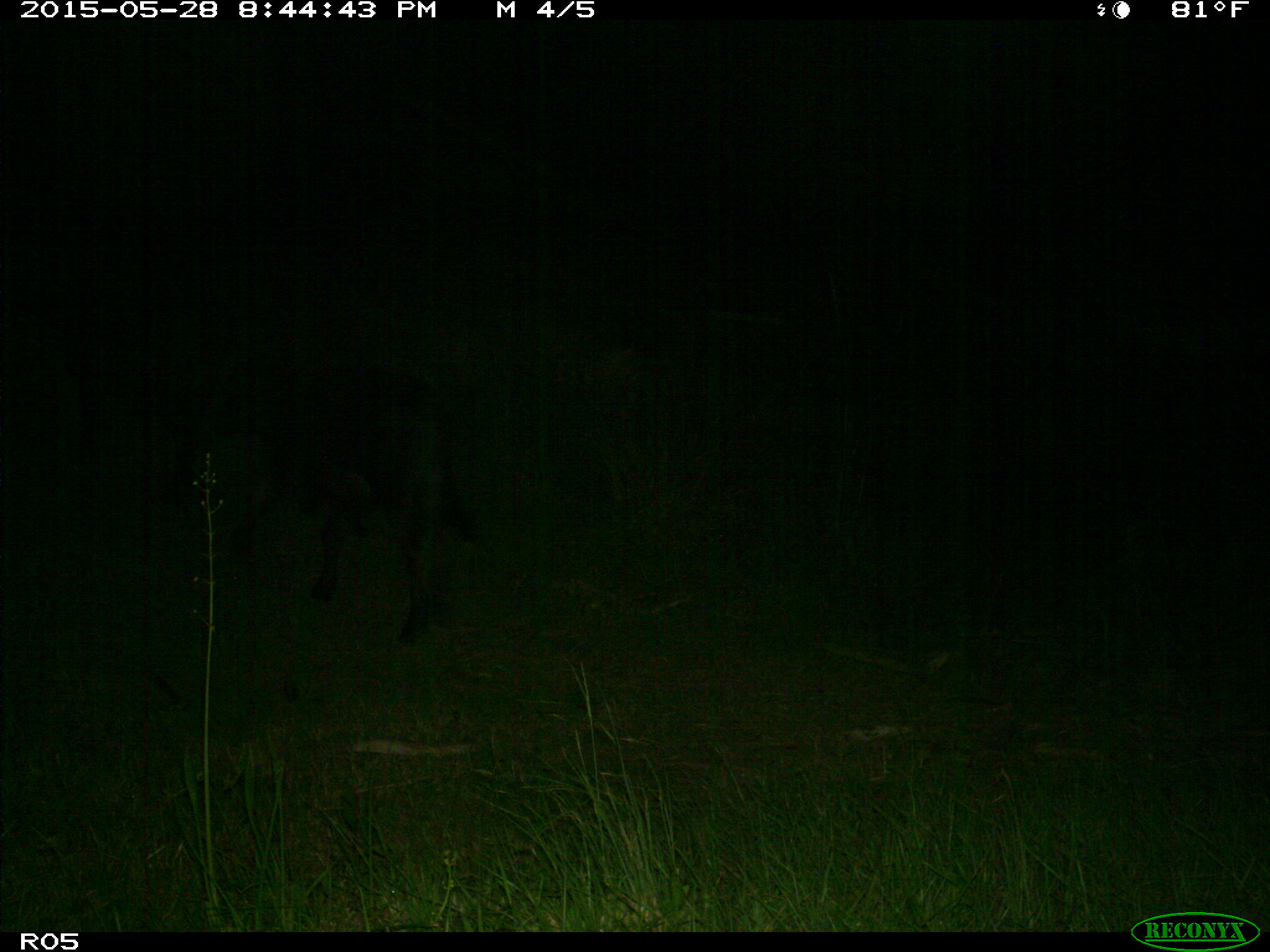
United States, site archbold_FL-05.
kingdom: Animalia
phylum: Chordata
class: Mammalia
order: Artiodactyla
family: Bovidae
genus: Bos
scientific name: Bos taurus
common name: domestic cow